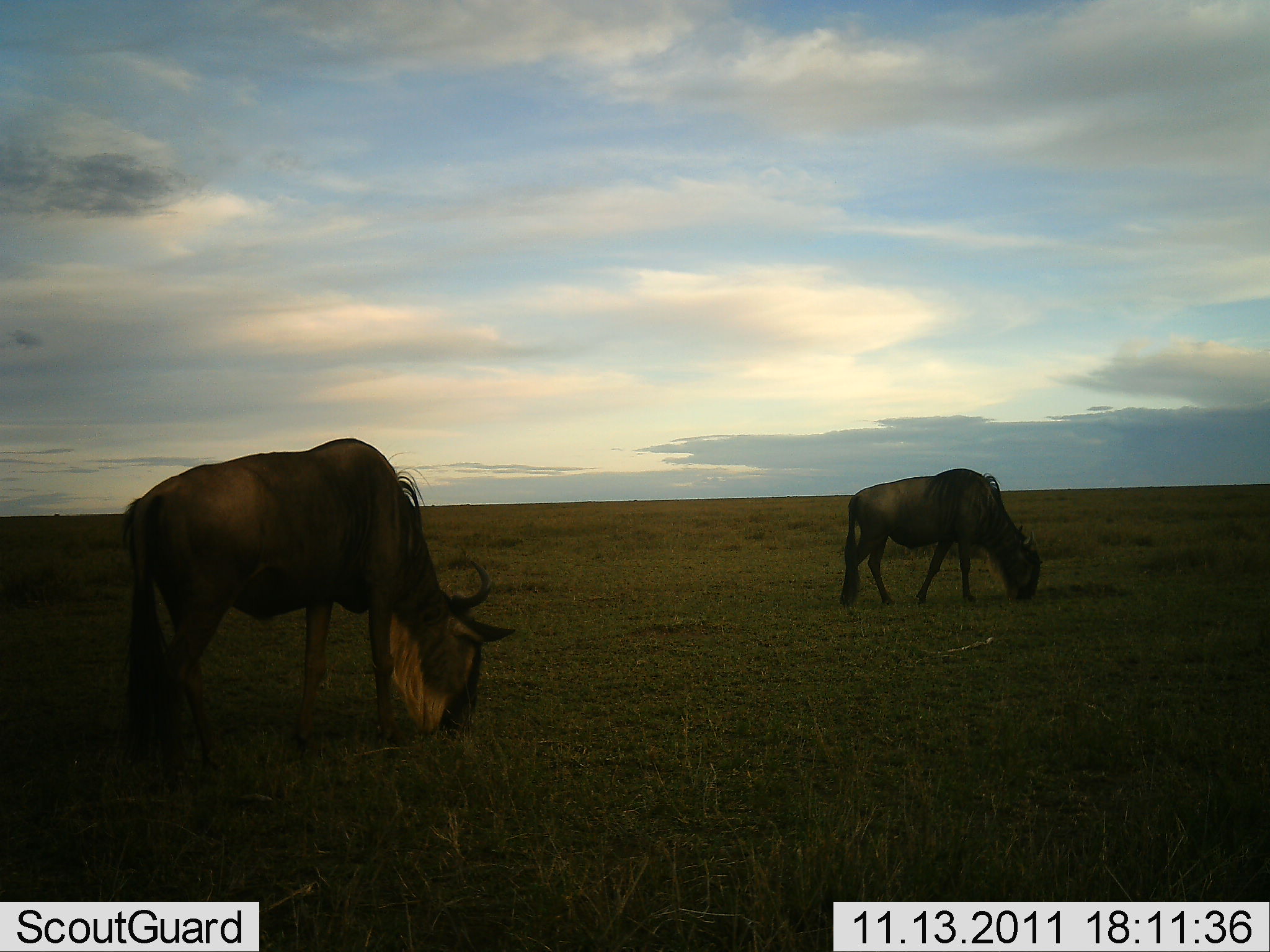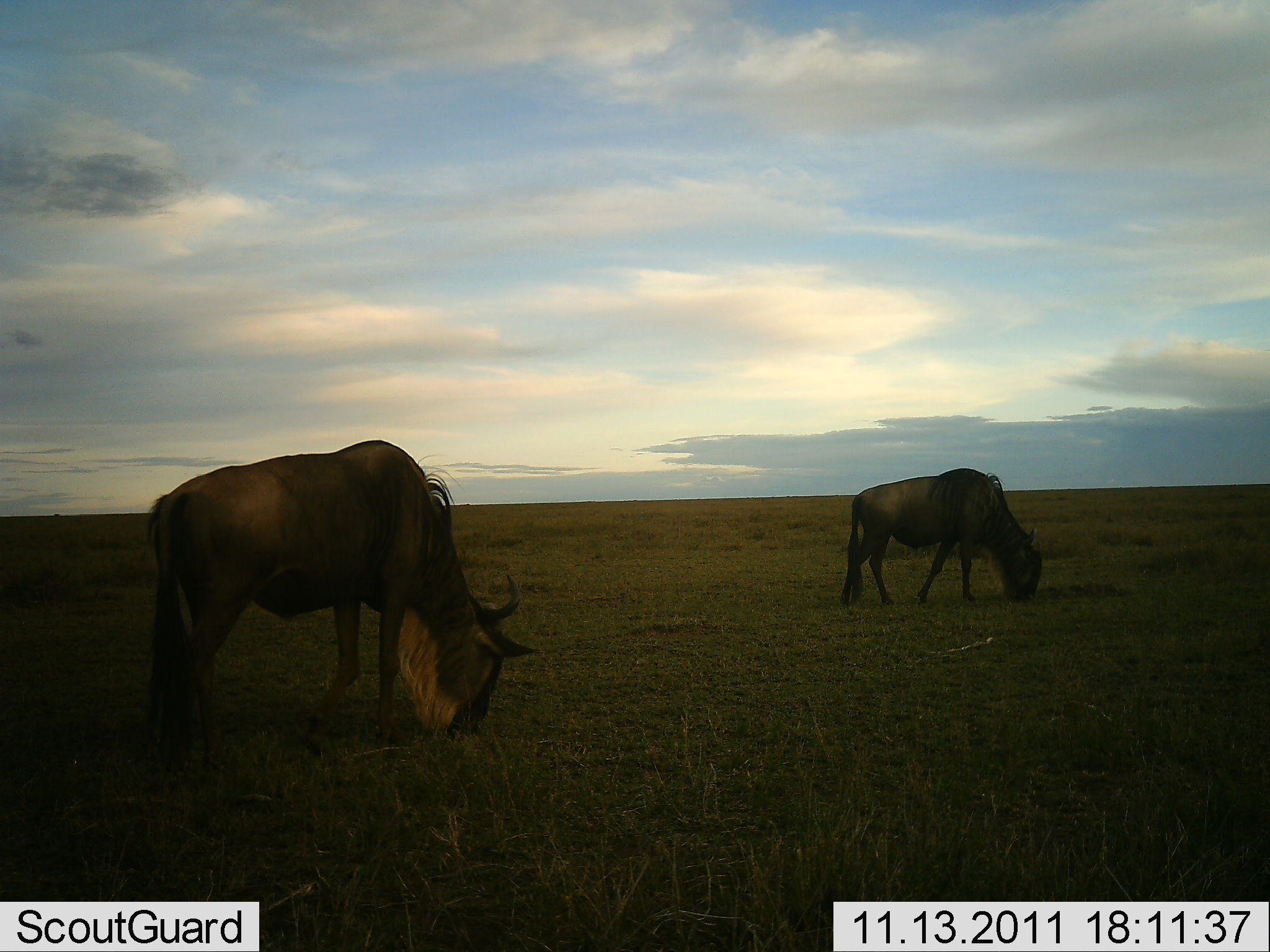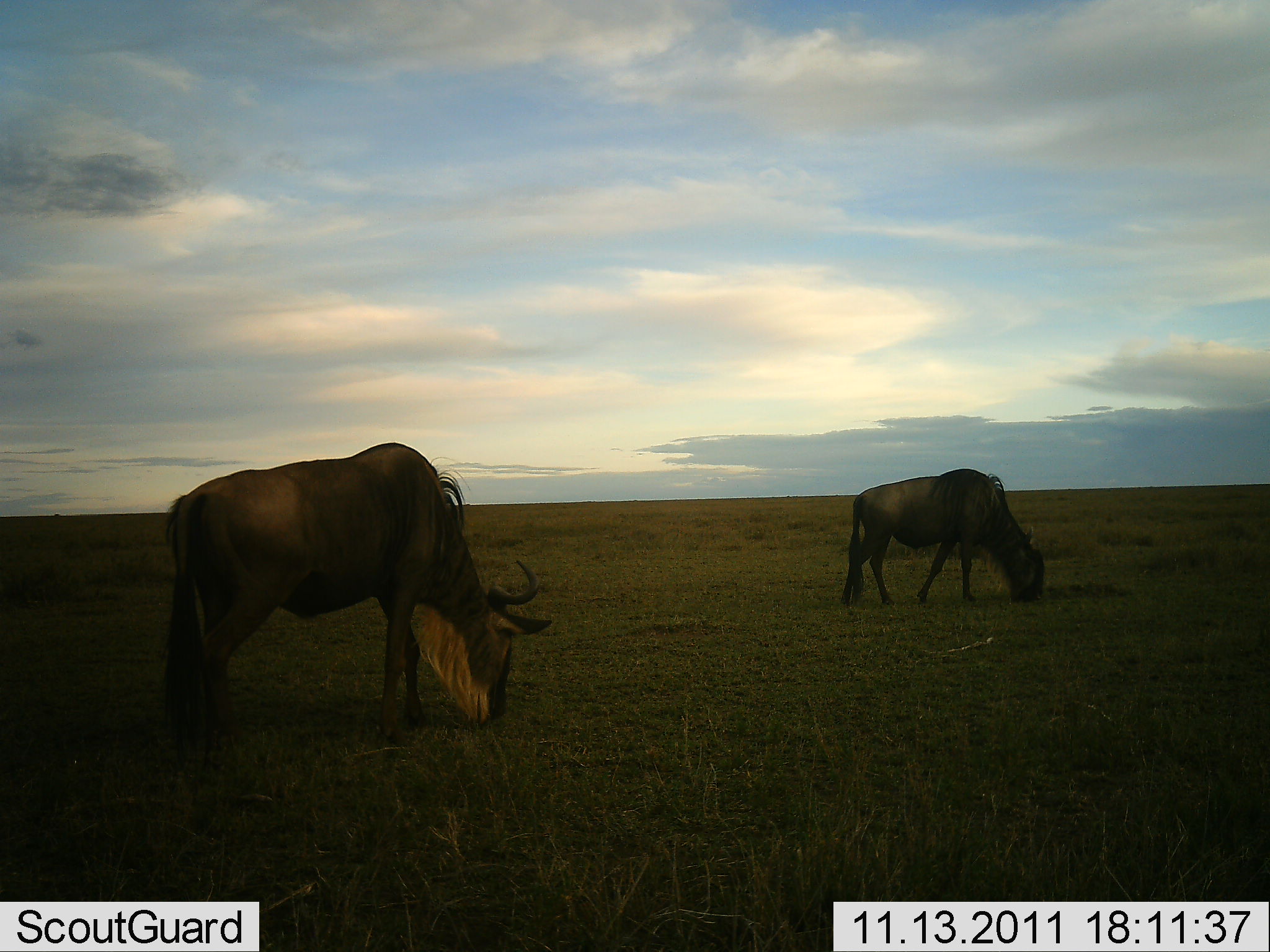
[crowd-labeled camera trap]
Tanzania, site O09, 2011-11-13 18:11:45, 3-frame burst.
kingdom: Animalia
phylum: Chordata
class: Mammalia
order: Artiodactyla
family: Bovidae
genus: Connochaetes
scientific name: Connochaetes taurinus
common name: blue wildebeest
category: wildebeest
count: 2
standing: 30%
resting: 0%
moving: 0%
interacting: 0%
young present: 0%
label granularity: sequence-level